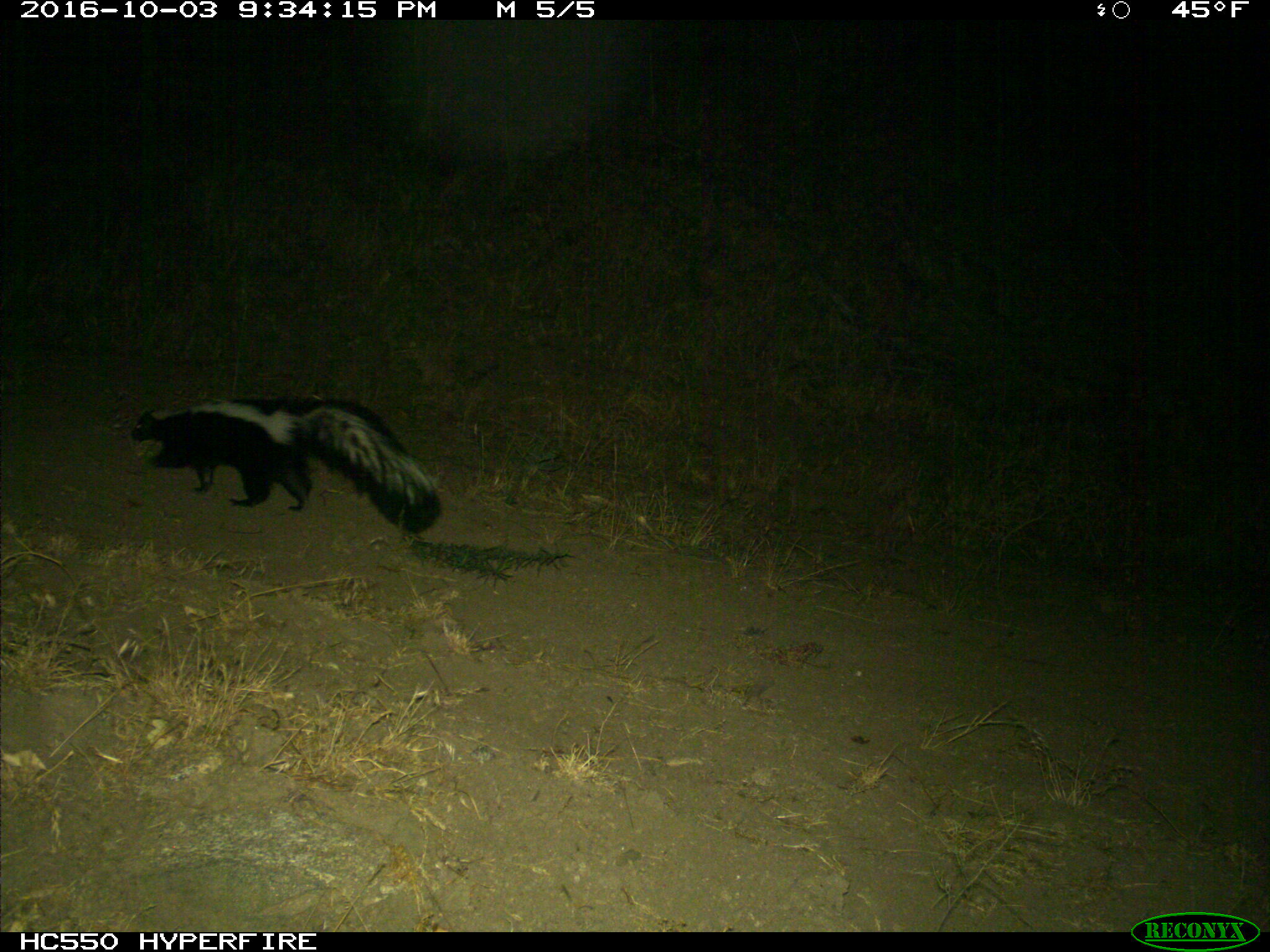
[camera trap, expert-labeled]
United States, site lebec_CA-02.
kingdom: Animalia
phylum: Chordata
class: Mammalia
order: Carnivora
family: Mephitidae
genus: Mephitis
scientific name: Mephitis mephitis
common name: striped skunk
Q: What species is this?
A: Mephitis mephitis (striped skunk).